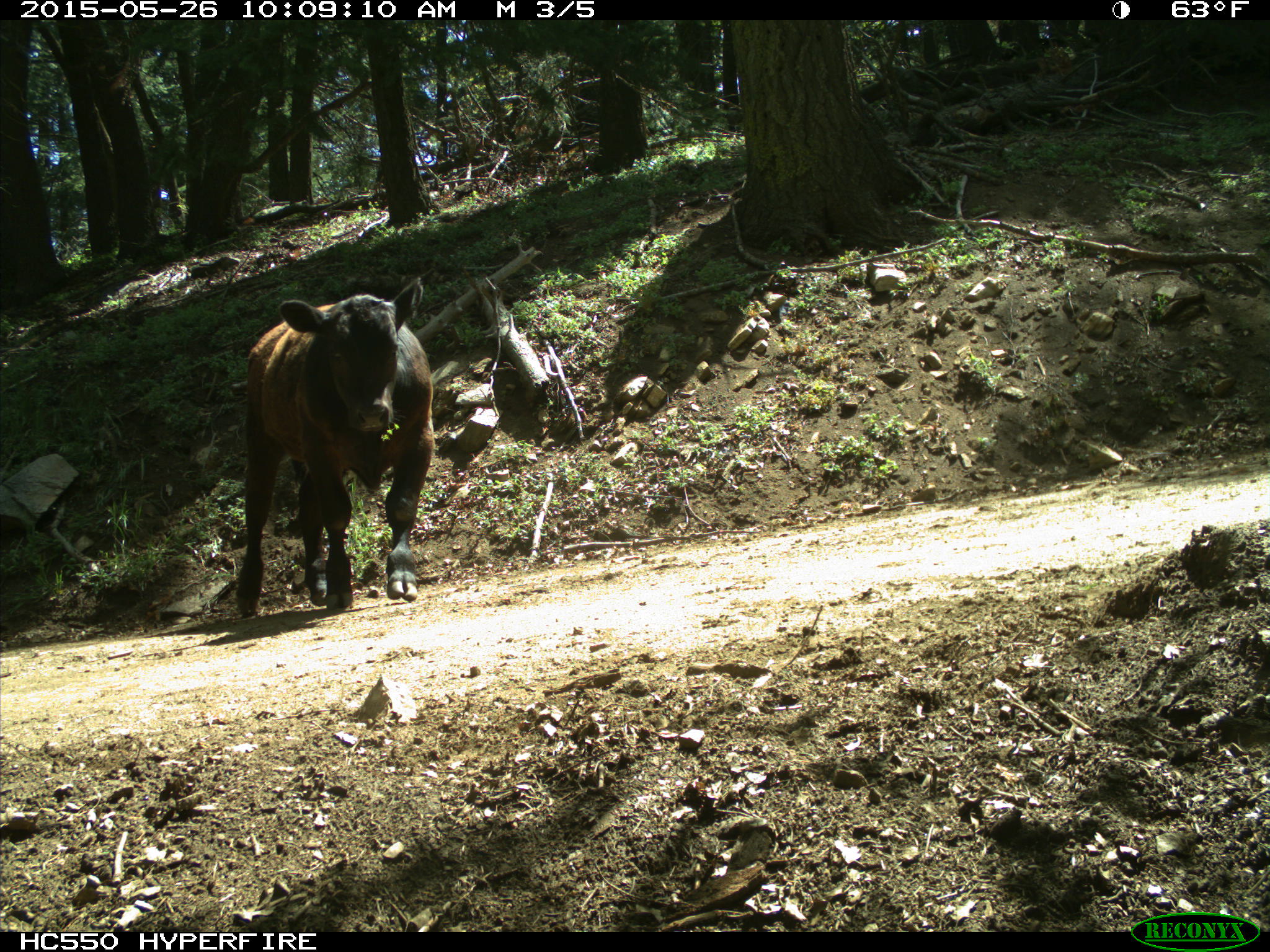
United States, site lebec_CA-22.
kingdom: Animalia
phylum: Chordata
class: Mammalia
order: Artiodactyla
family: Bovidae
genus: Bos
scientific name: Bos taurus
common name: domestic cow